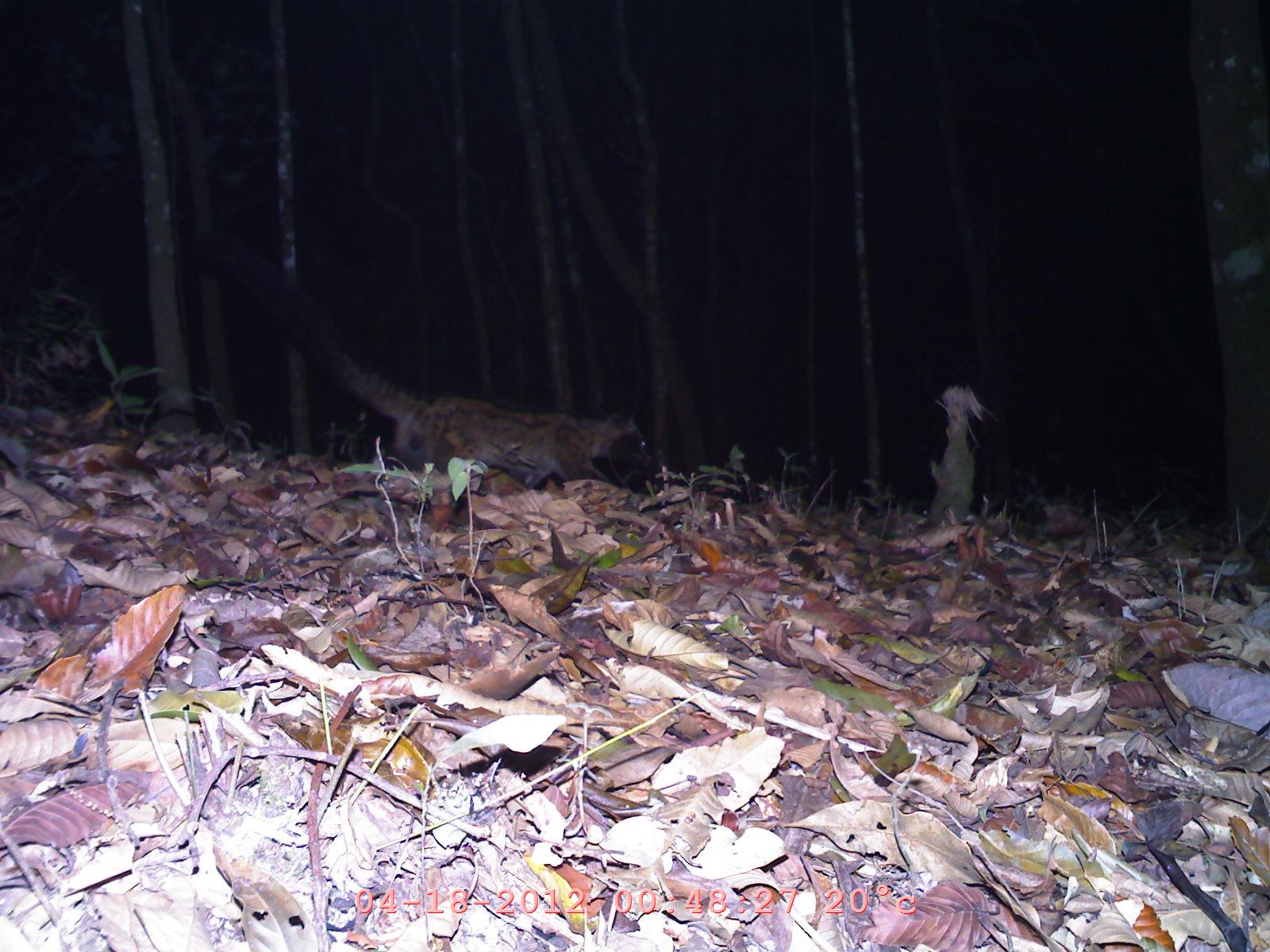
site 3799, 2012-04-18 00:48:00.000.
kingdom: Animalia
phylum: Chordata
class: Mammalia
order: Carnivora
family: Viverridae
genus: Paradoxurus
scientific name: Paradoxurus hermaphroditus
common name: asian palm civet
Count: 1.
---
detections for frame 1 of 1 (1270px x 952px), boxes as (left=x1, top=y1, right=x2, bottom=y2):
paradoxurus hermaphroditus: (left=185, top=224, right=655, bottom=491)